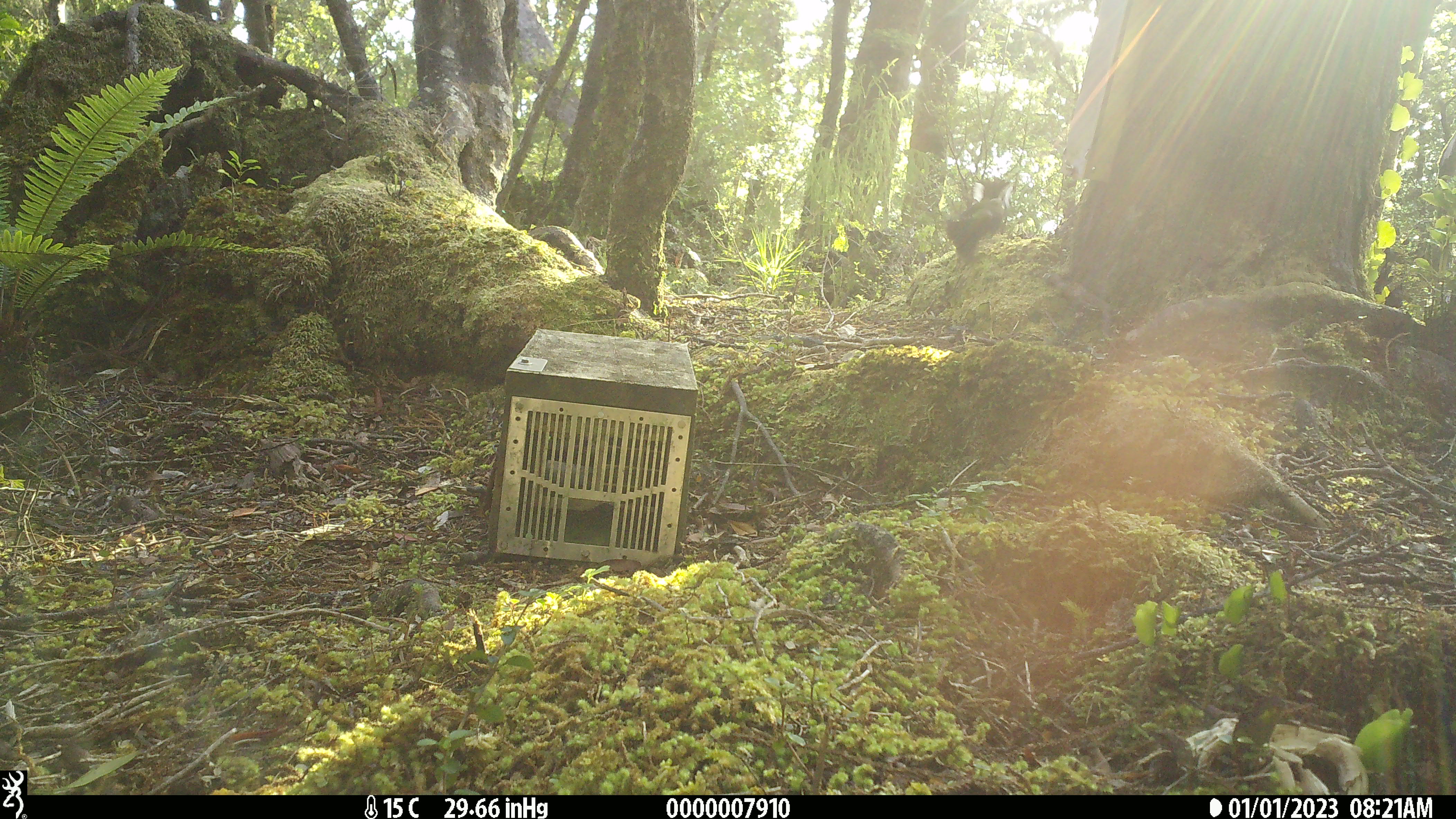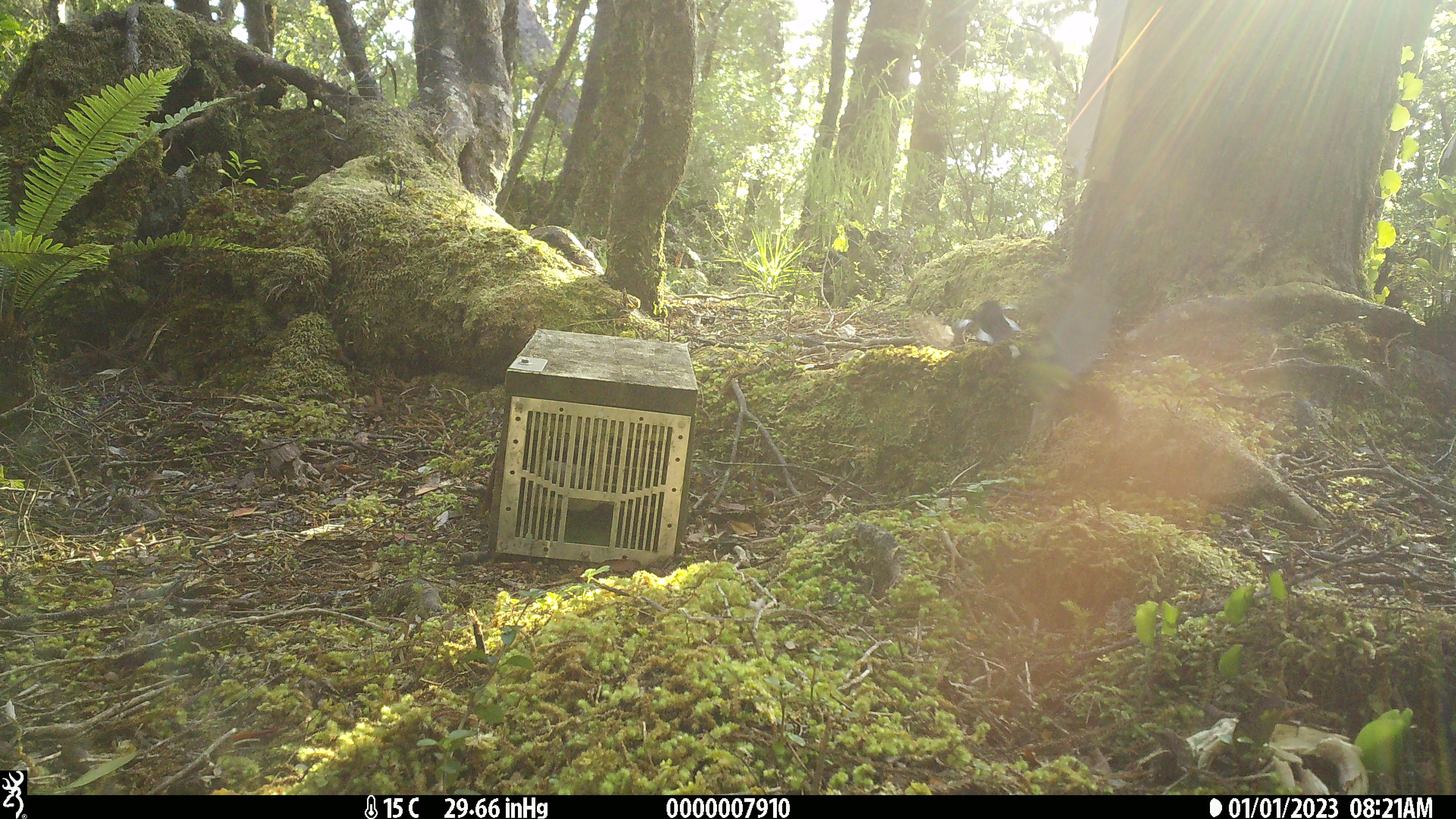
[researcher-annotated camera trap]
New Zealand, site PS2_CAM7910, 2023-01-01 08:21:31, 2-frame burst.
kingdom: Animalia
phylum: Chordata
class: Aves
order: Passeriformes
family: Petroicidae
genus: Petroica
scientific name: Petroica macrocephala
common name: tomtit